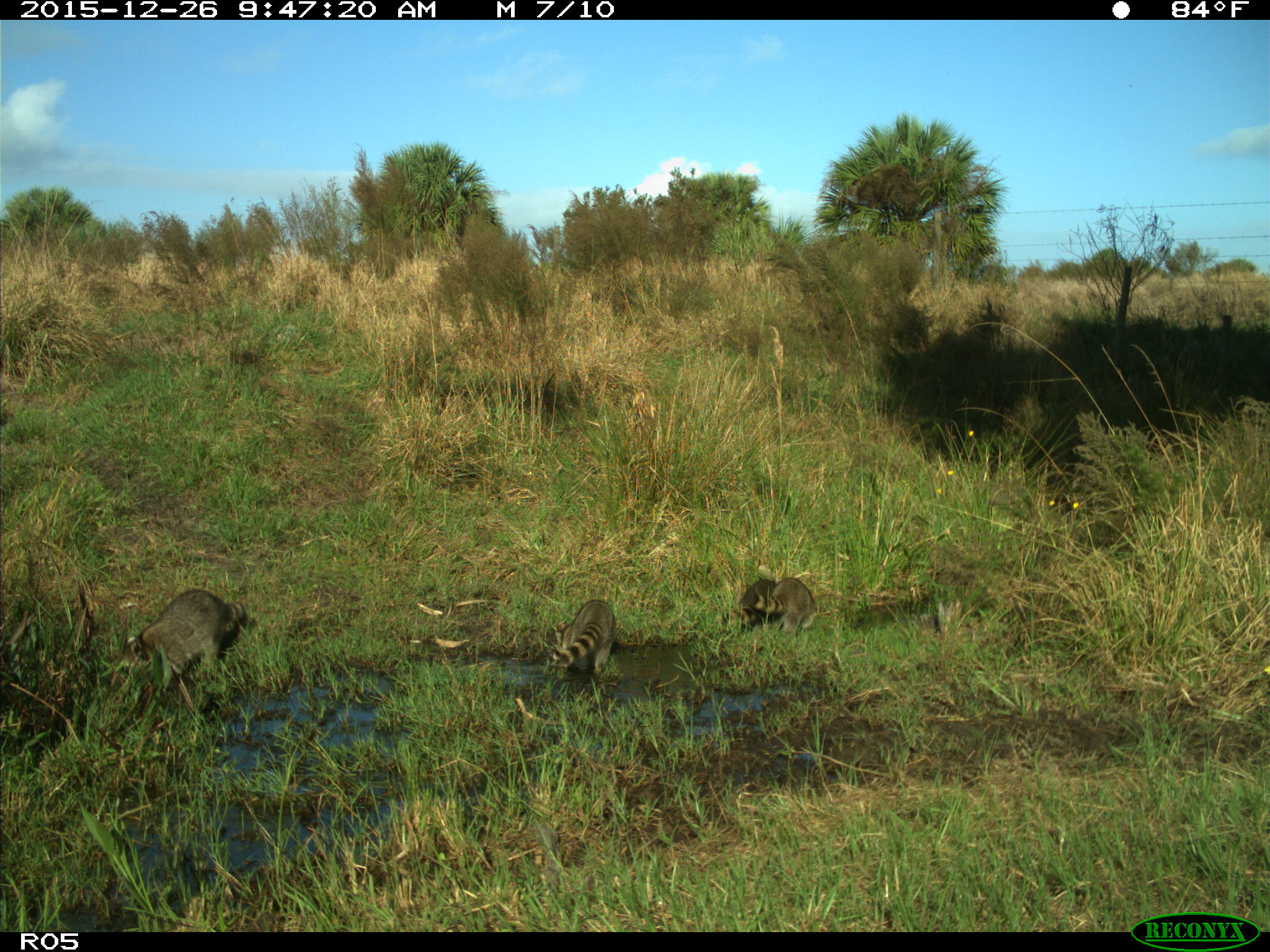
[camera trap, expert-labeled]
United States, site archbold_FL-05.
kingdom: Animalia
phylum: Chordata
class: Mammalia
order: Carnivora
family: Procyonidae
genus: Procyon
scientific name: Procyon lotor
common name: common raccoon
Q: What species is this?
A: Procyon lotor (common raccoon).